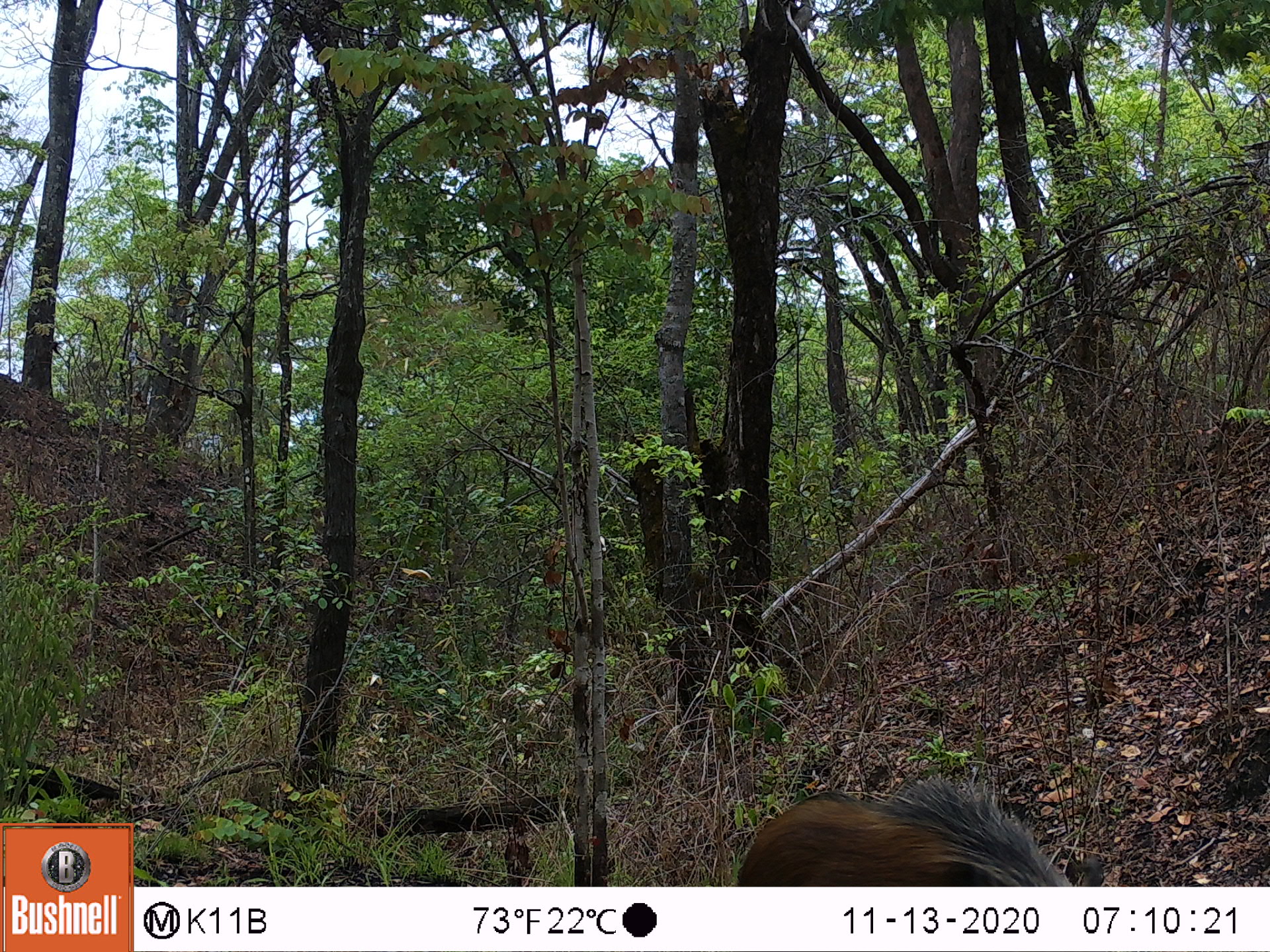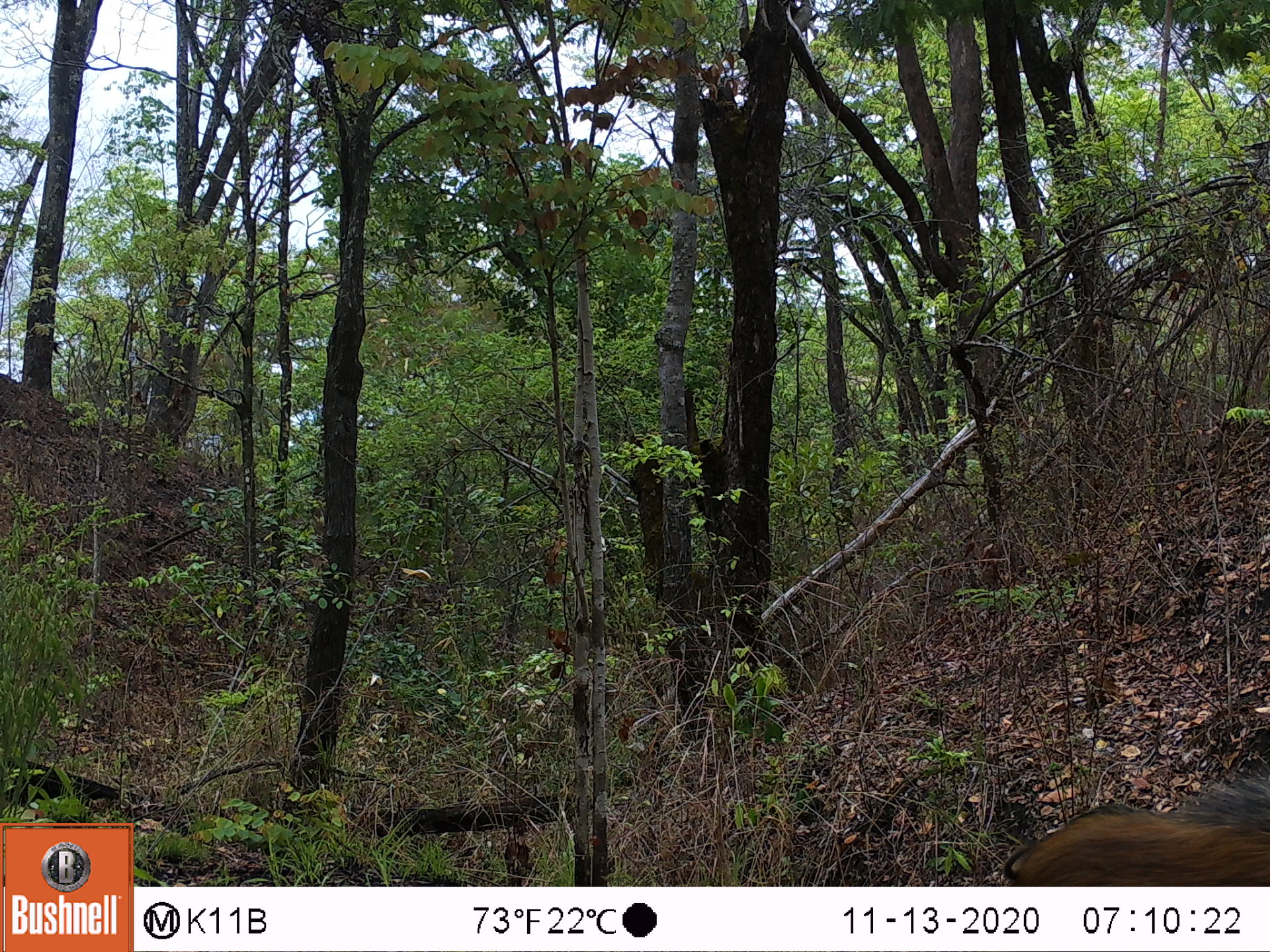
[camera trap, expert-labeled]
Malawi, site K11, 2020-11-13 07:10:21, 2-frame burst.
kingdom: Animalia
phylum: Chordata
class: Mammalia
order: Artiodactyla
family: Suidae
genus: Potamochoerus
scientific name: Potamochoerus larvatus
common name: bushpig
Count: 1.